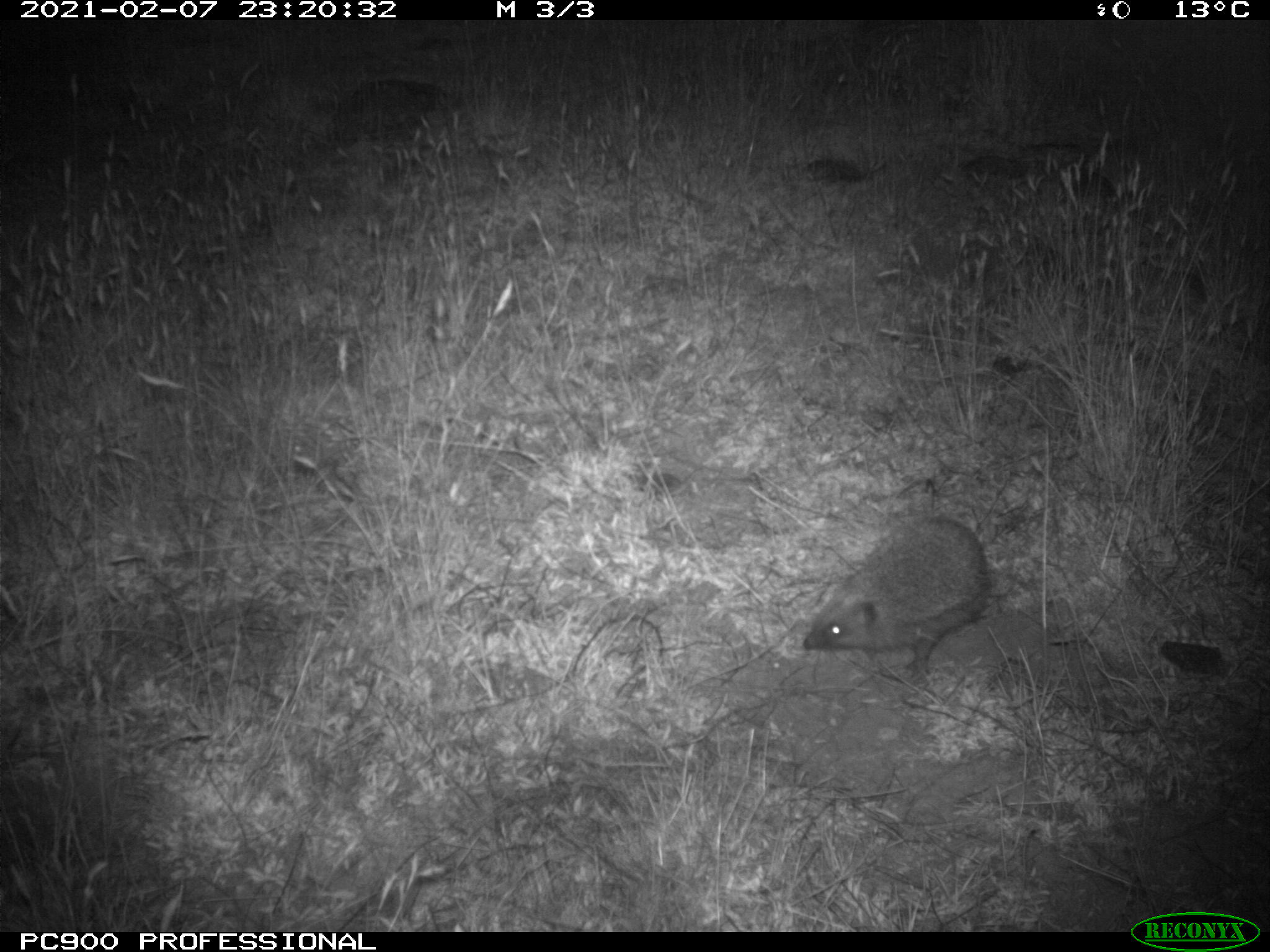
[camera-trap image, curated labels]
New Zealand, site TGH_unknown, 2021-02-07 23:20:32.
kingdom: Animalia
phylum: Chordata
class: Mammalia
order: Eulipotyphla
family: Erinaceidae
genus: Erinaceus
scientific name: Erinaceus europaeus europaeus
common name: european hedgehog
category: hedgehog